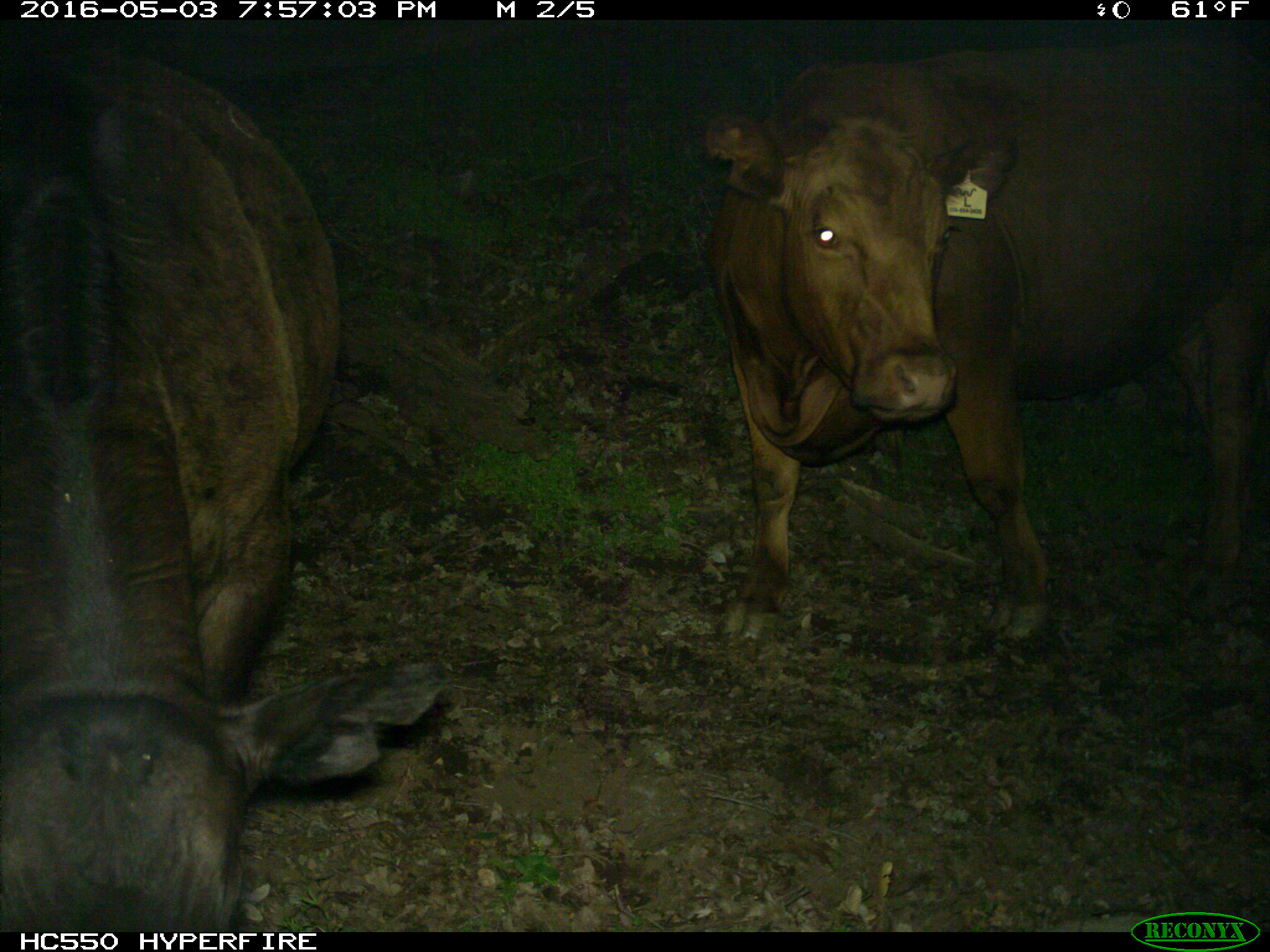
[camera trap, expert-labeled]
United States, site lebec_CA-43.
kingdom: Animalia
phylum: Chordata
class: Mammalia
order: Artiodactyla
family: Bovidae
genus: Bos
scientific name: Bos taurus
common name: domestic cow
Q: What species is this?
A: Bos taurus (domestic cow).